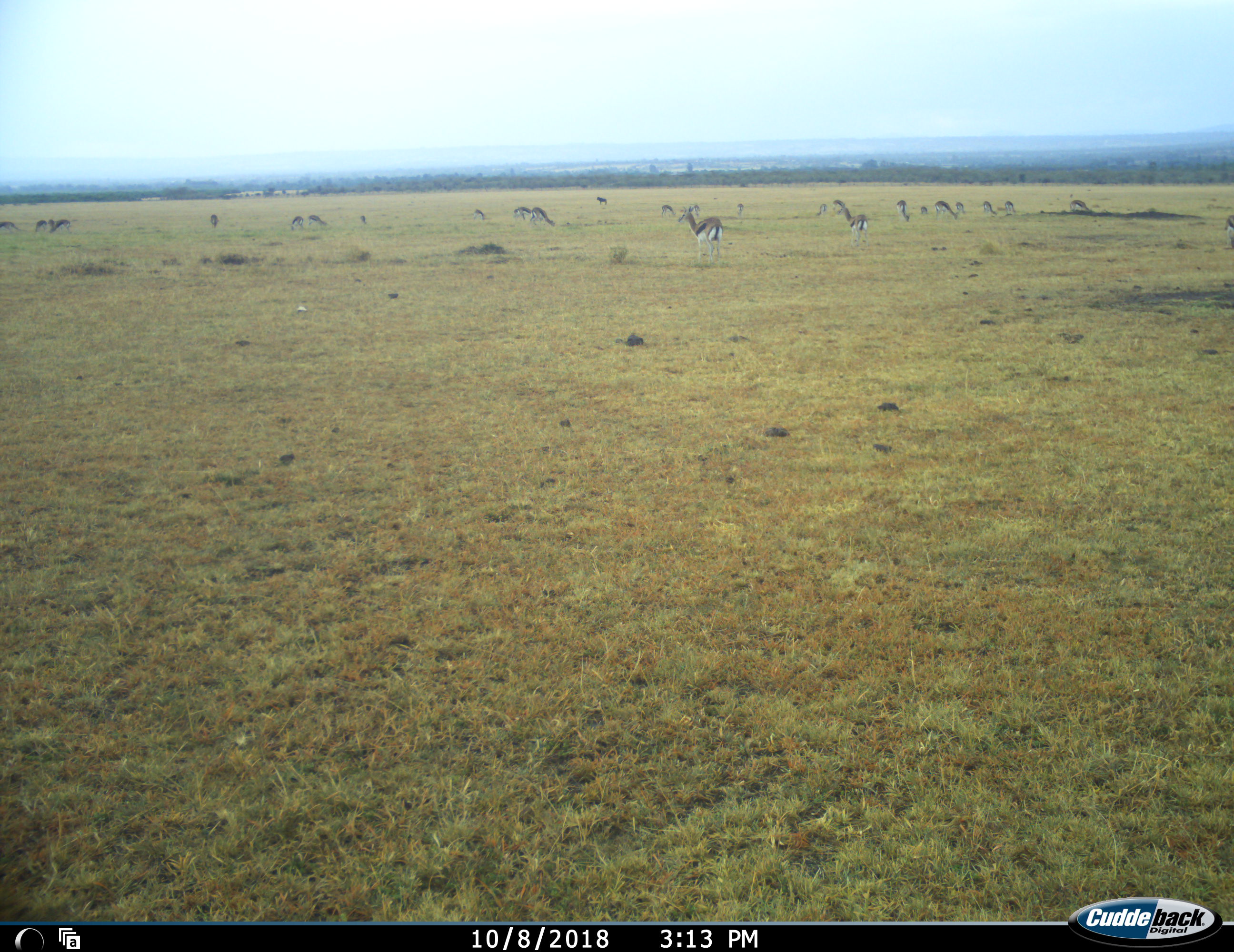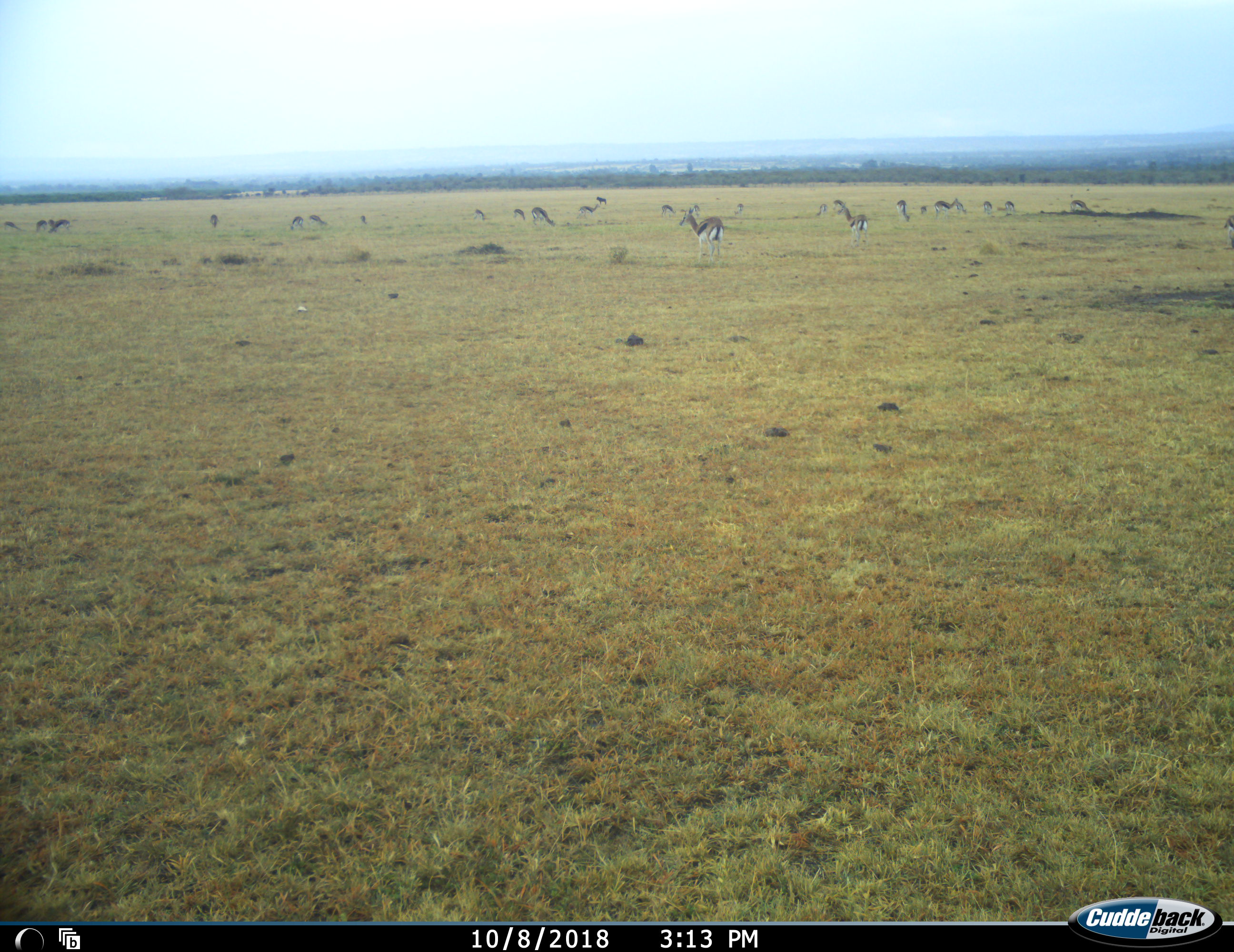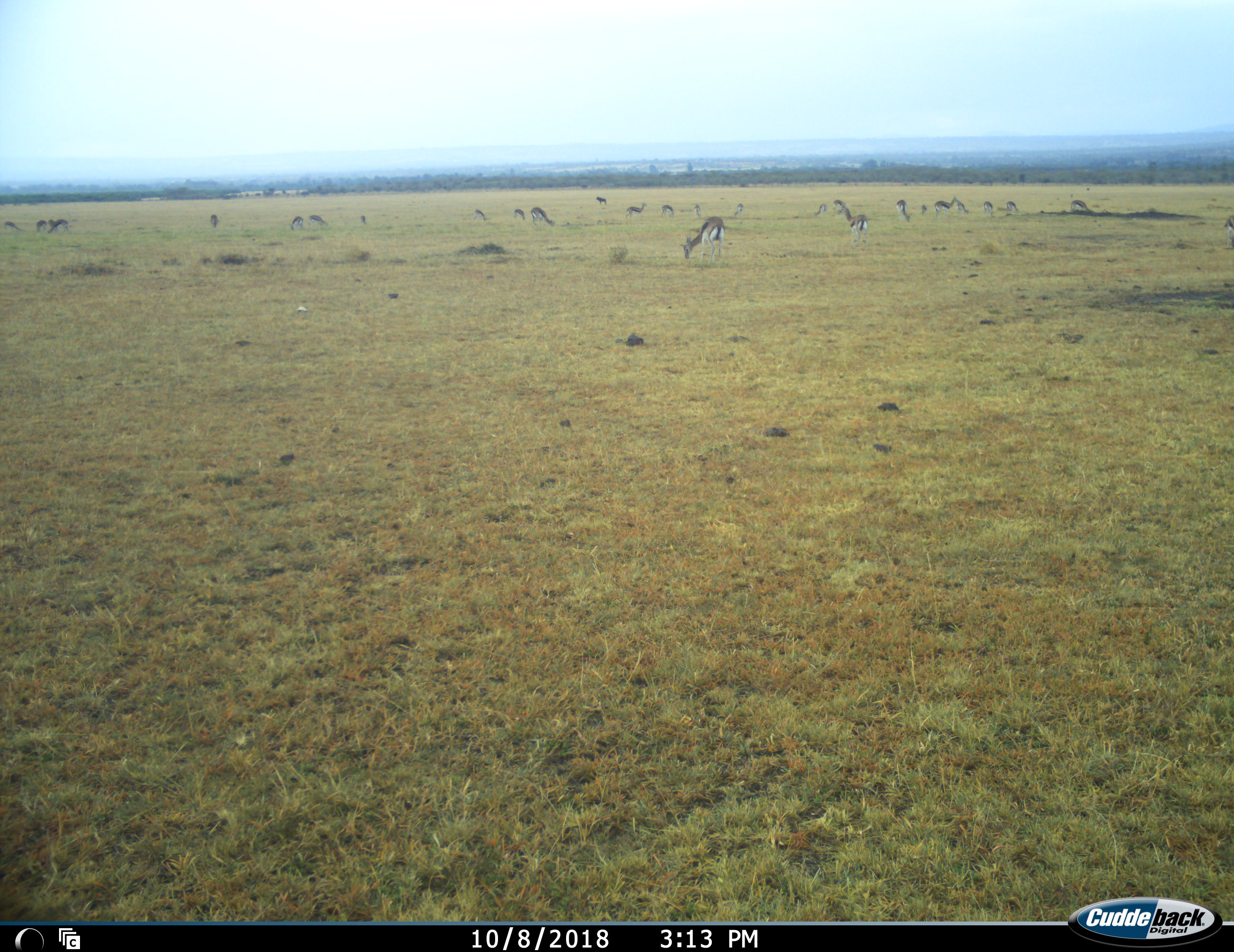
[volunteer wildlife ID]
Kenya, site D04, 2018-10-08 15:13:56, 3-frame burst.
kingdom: Animalia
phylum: Chordata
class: Mammalia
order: Artiodactyla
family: Bovidae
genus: Eudorcas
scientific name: Eudorcas thomsonii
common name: thomson's gazelle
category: gazellethomsons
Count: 11-50.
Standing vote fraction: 100%.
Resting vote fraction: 0%.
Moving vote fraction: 33%.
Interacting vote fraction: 22%.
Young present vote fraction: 33%.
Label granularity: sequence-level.